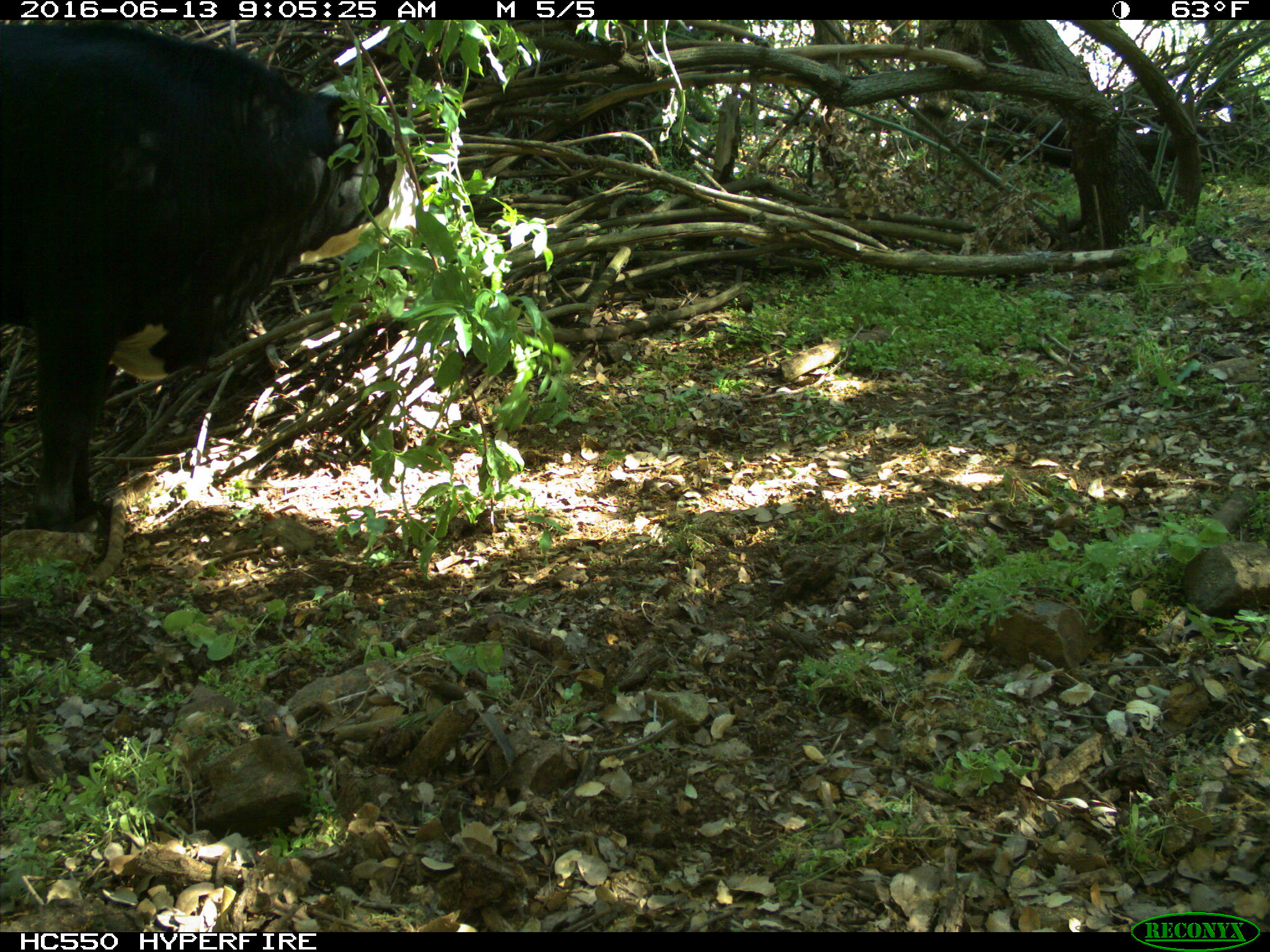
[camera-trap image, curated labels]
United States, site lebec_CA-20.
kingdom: Animalia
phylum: Chordata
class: Mammalia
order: Artiodactyla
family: Bovidae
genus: Bos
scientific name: Bos taurus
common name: domestic cow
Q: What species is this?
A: Bos taurus (domestic cow).